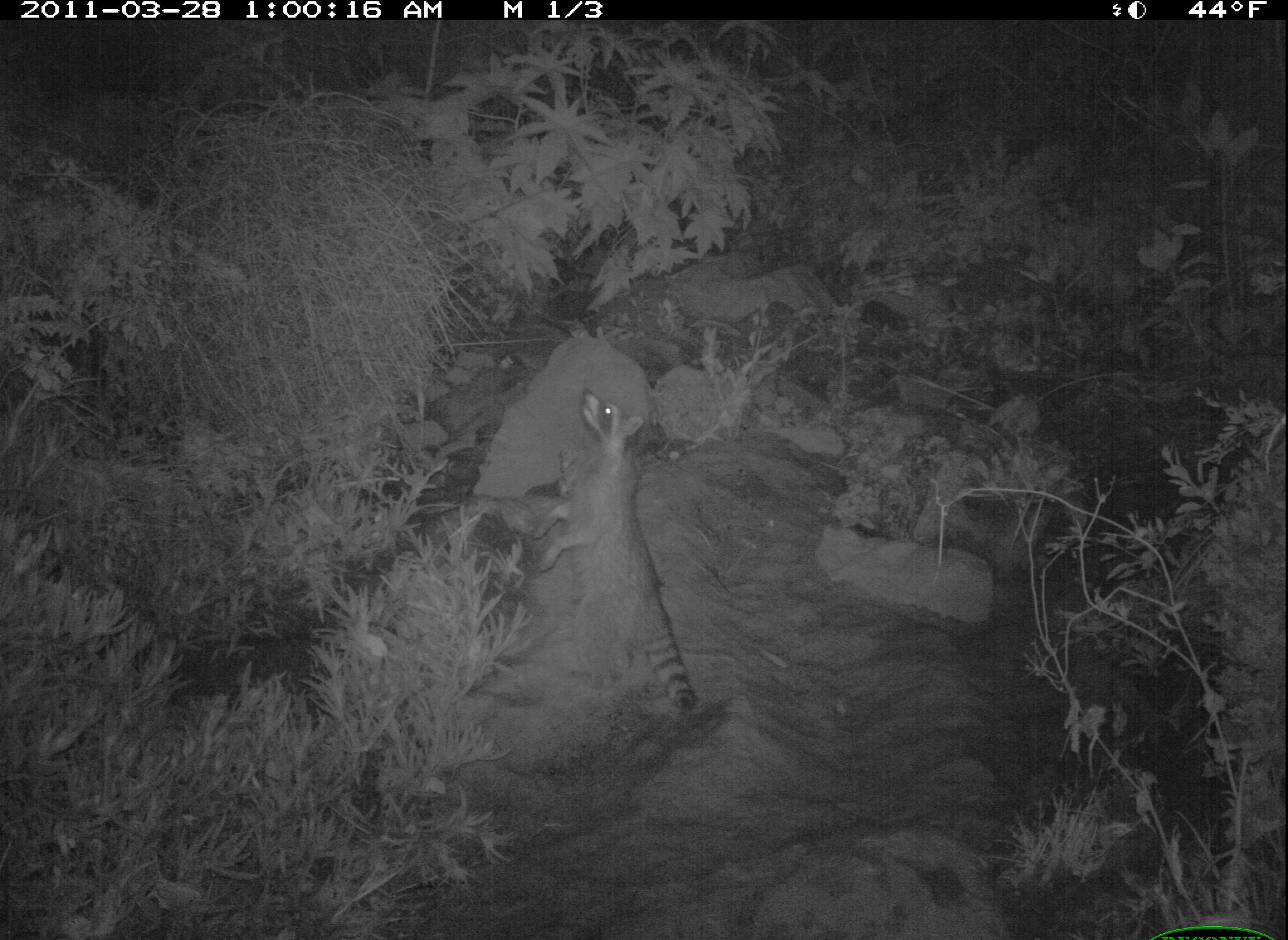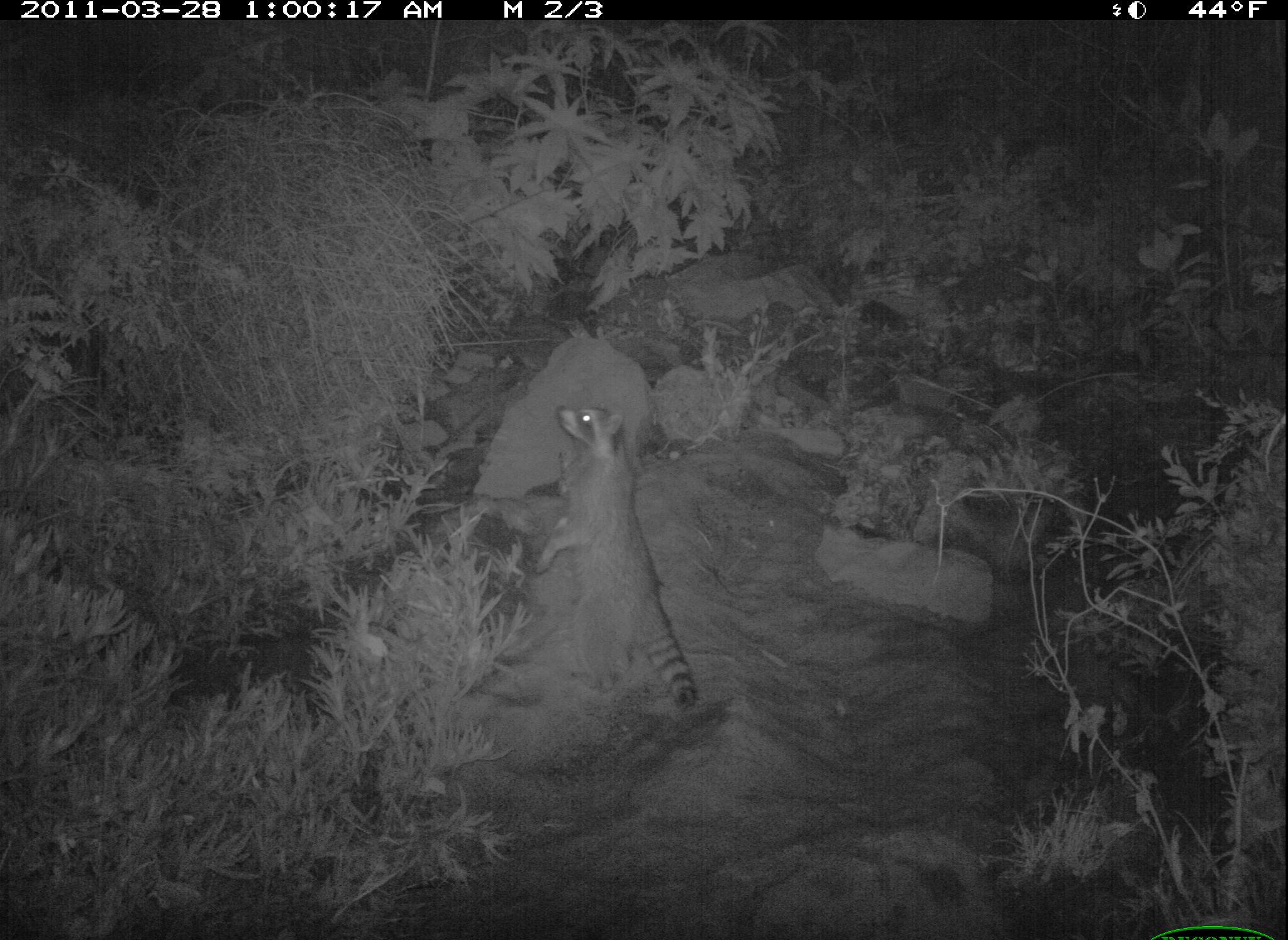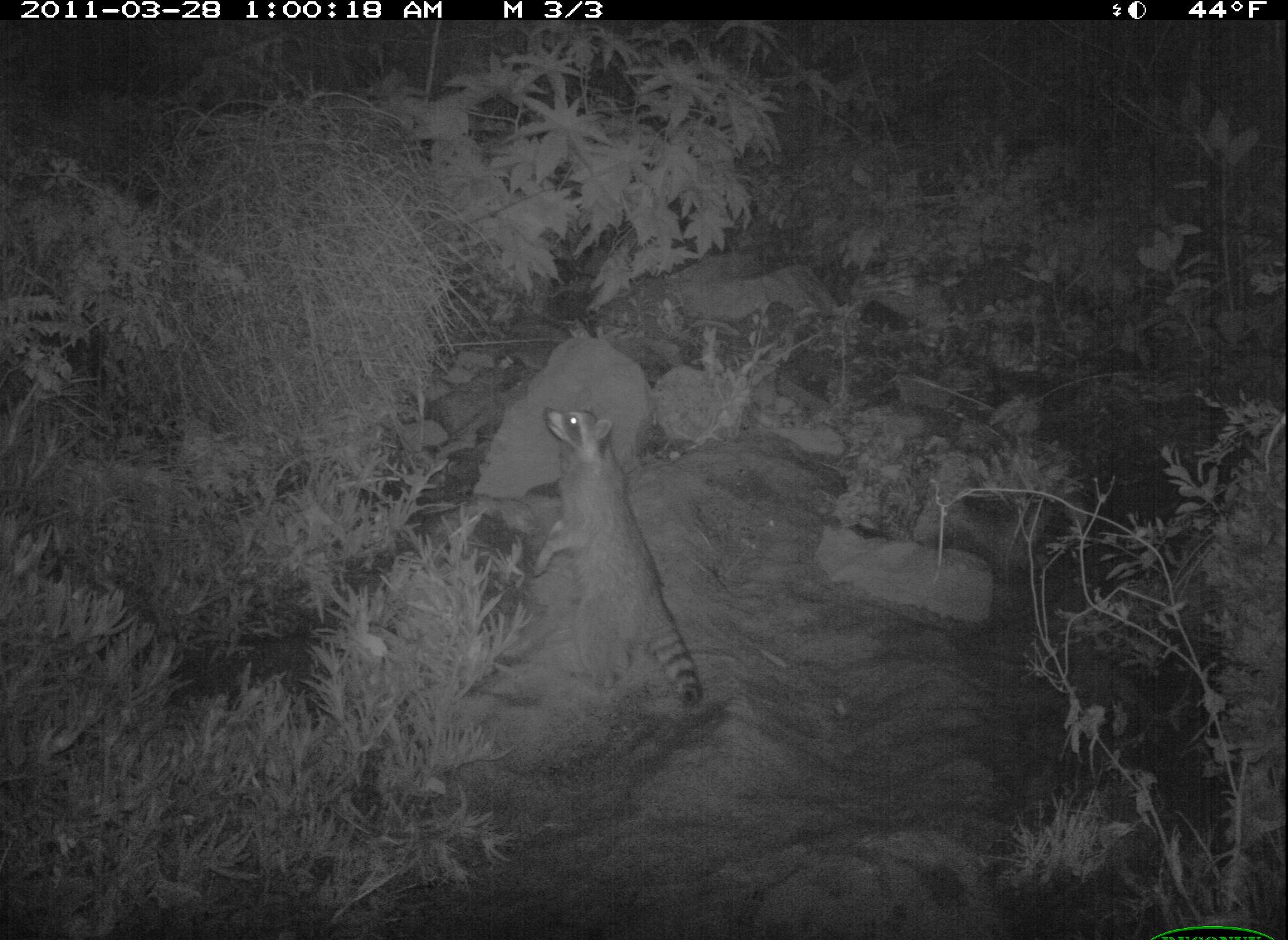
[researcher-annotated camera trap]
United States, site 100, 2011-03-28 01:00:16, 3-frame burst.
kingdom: Animalia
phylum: Chordata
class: Mammalia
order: Carnivora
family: Procyonidae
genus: Procyon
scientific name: Procyon lotor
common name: raccoon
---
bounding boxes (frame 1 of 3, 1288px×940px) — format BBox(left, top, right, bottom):
raccoon: BBox(523, 380, 710, 715)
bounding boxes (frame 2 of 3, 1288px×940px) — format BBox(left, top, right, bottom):
raccoon: BBox(522, 391, 710, 730)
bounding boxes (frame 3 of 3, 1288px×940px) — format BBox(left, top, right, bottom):
raccoon: BBox(517, 399, 718, 718)